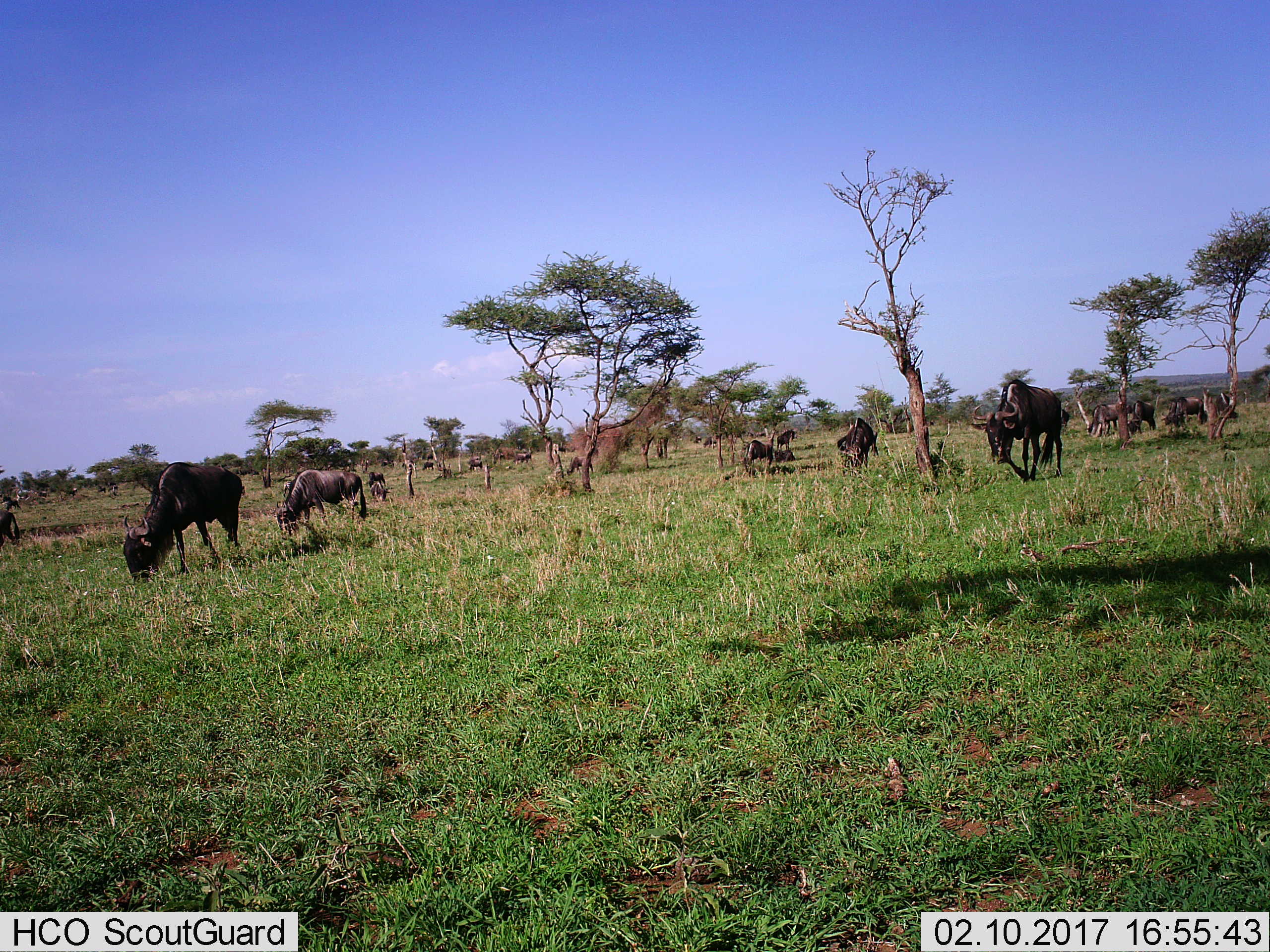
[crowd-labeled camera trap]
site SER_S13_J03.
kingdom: Animalia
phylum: Chordata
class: Mammalia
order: Artiodactyla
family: Bovidae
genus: Connochaetes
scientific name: Connochaetes taurinus taurinus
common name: blue wildebeest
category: wildebeestblue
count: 11-50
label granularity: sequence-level